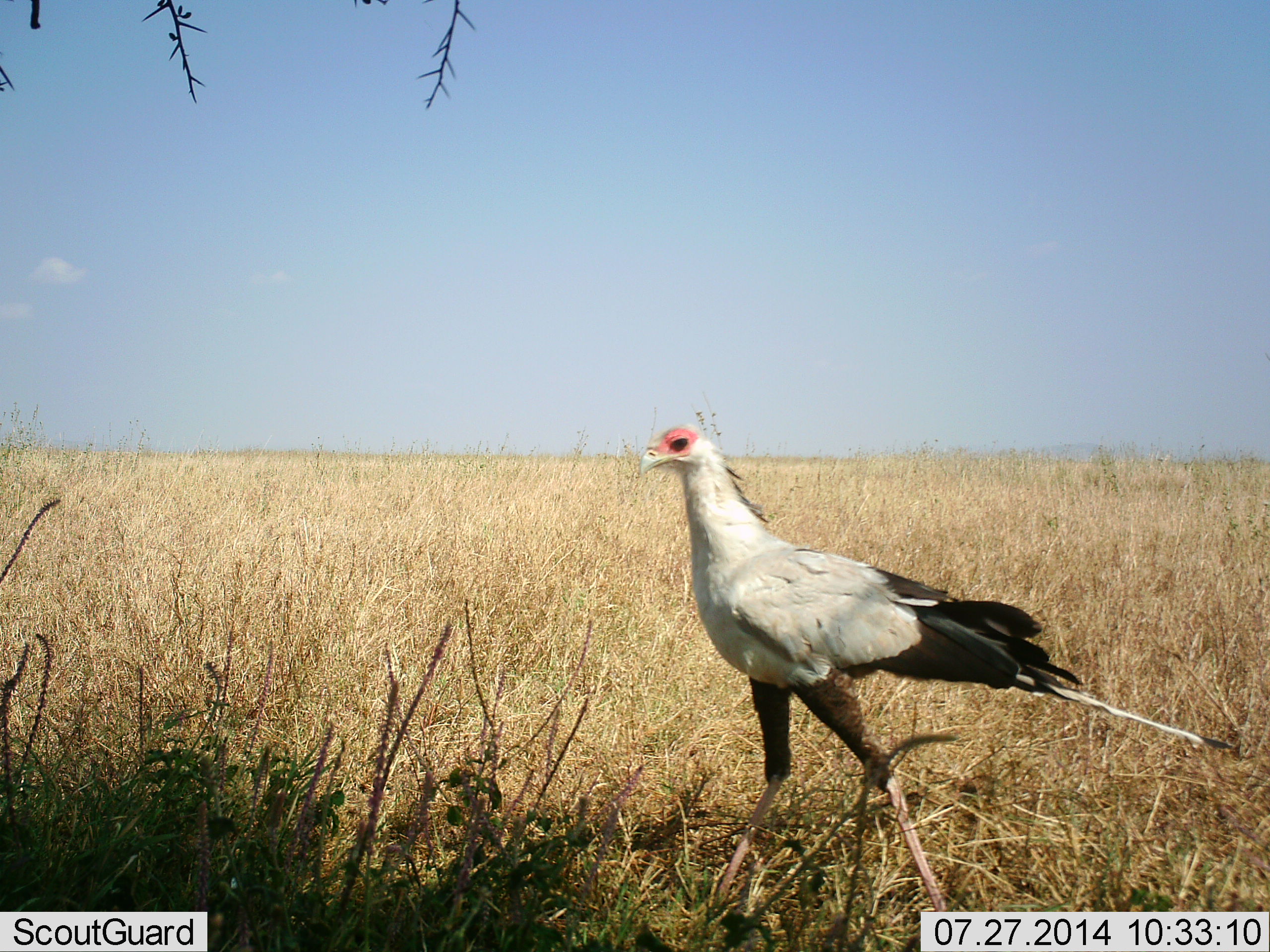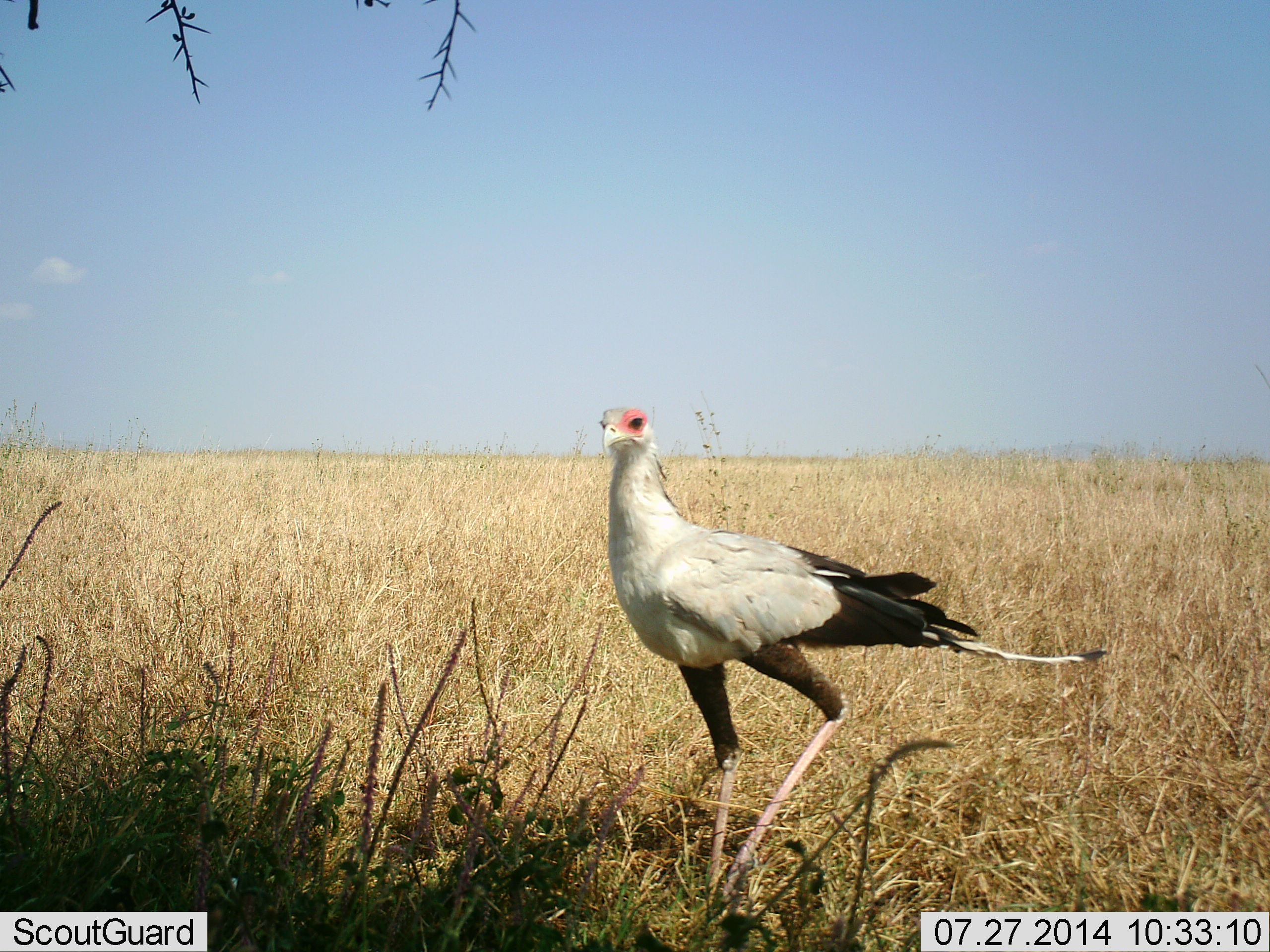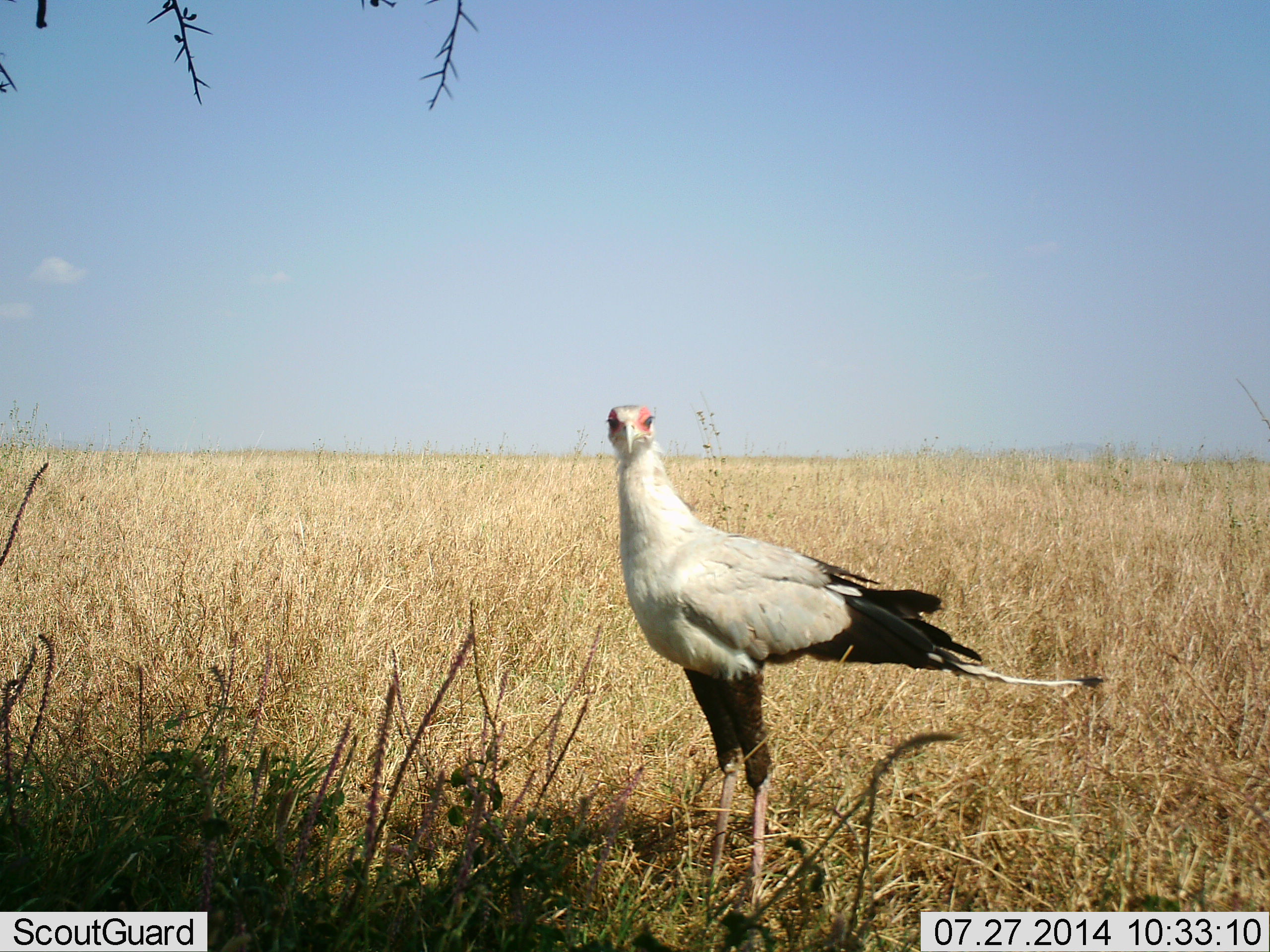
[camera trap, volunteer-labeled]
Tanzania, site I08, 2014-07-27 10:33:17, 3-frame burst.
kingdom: Animalia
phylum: Chordata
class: Aves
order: Accipitriformes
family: Sagittariidae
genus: Sagittarius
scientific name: Sagittarius serpentarius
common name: secretary bird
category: secretarybird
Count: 1.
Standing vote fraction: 40%.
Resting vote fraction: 0%.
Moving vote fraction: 60%.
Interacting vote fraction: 0%.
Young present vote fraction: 0%.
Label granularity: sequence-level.